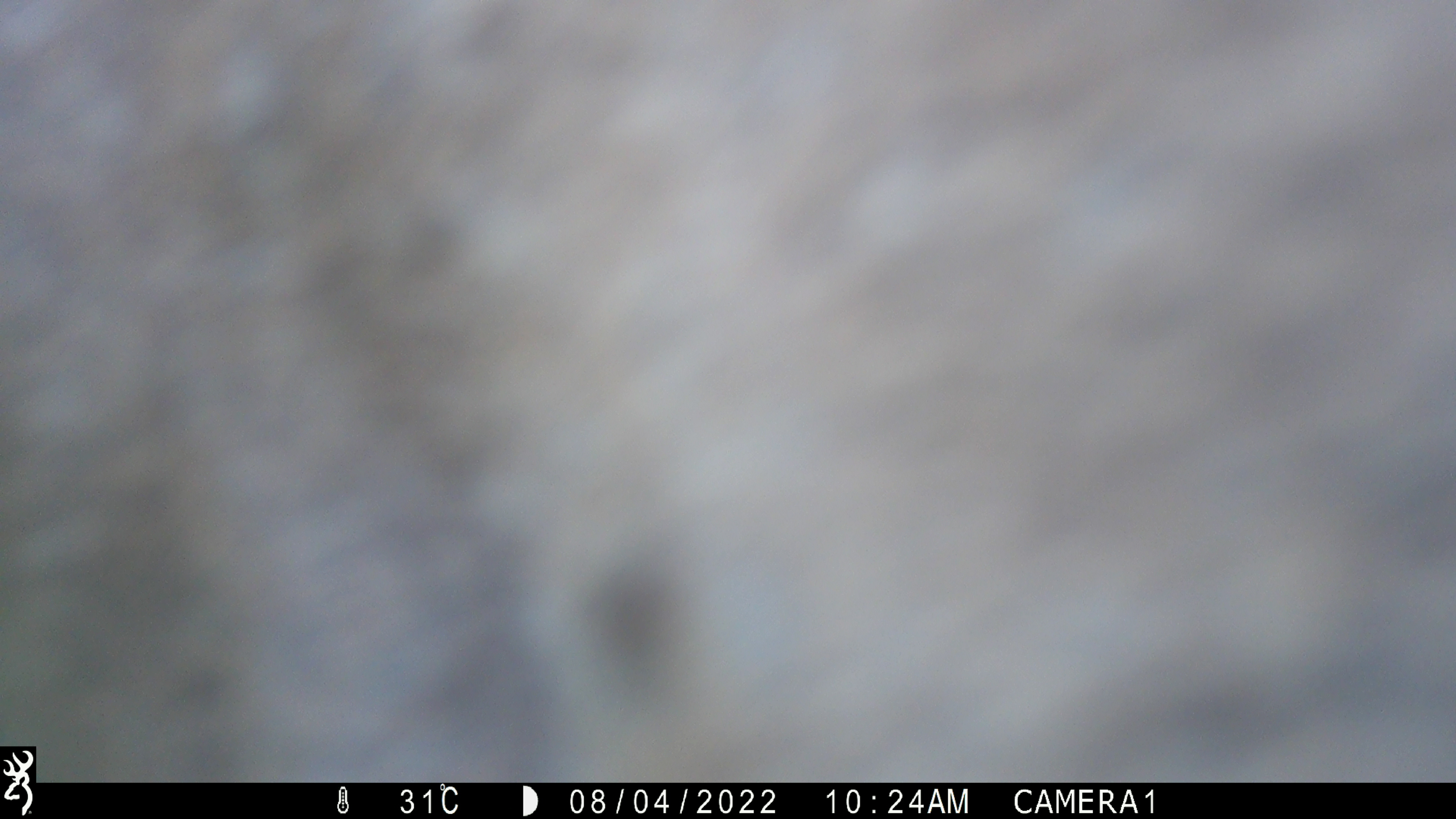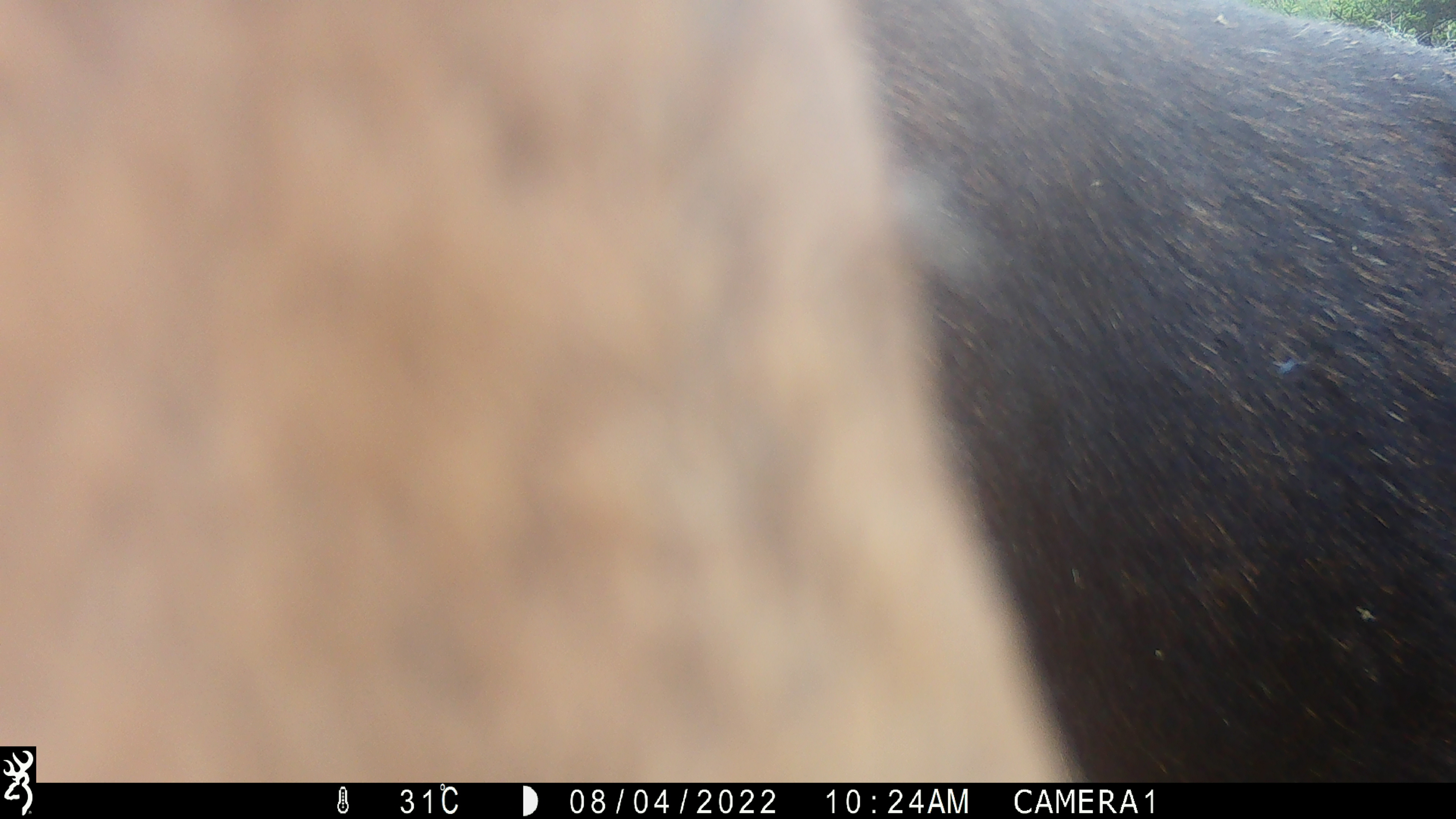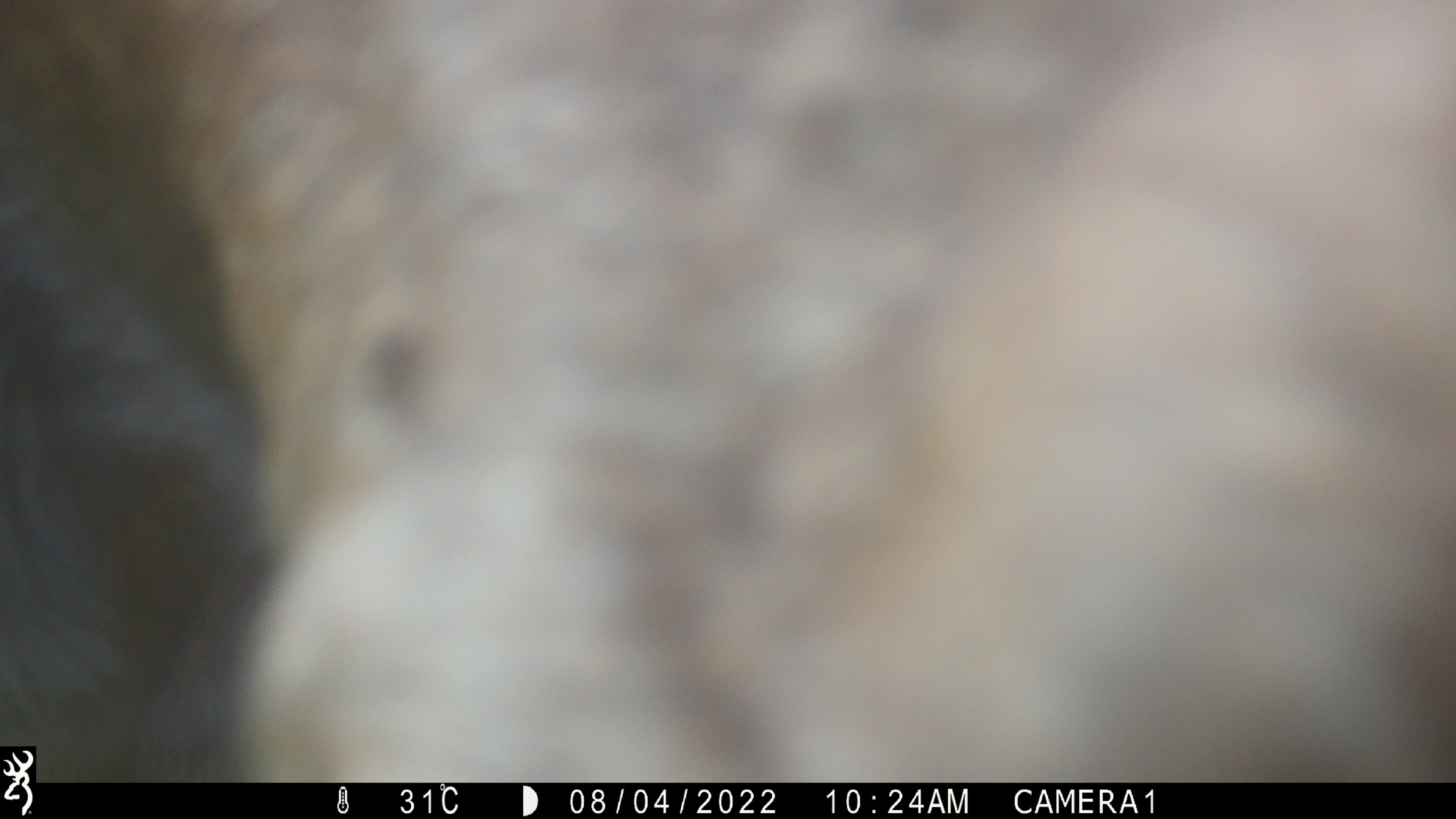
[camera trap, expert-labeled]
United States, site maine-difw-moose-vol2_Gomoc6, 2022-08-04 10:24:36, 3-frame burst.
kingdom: Animalia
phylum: Chordata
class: Mammalia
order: Artiodactyla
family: Cervidae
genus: Alces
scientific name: Alces alces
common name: moose